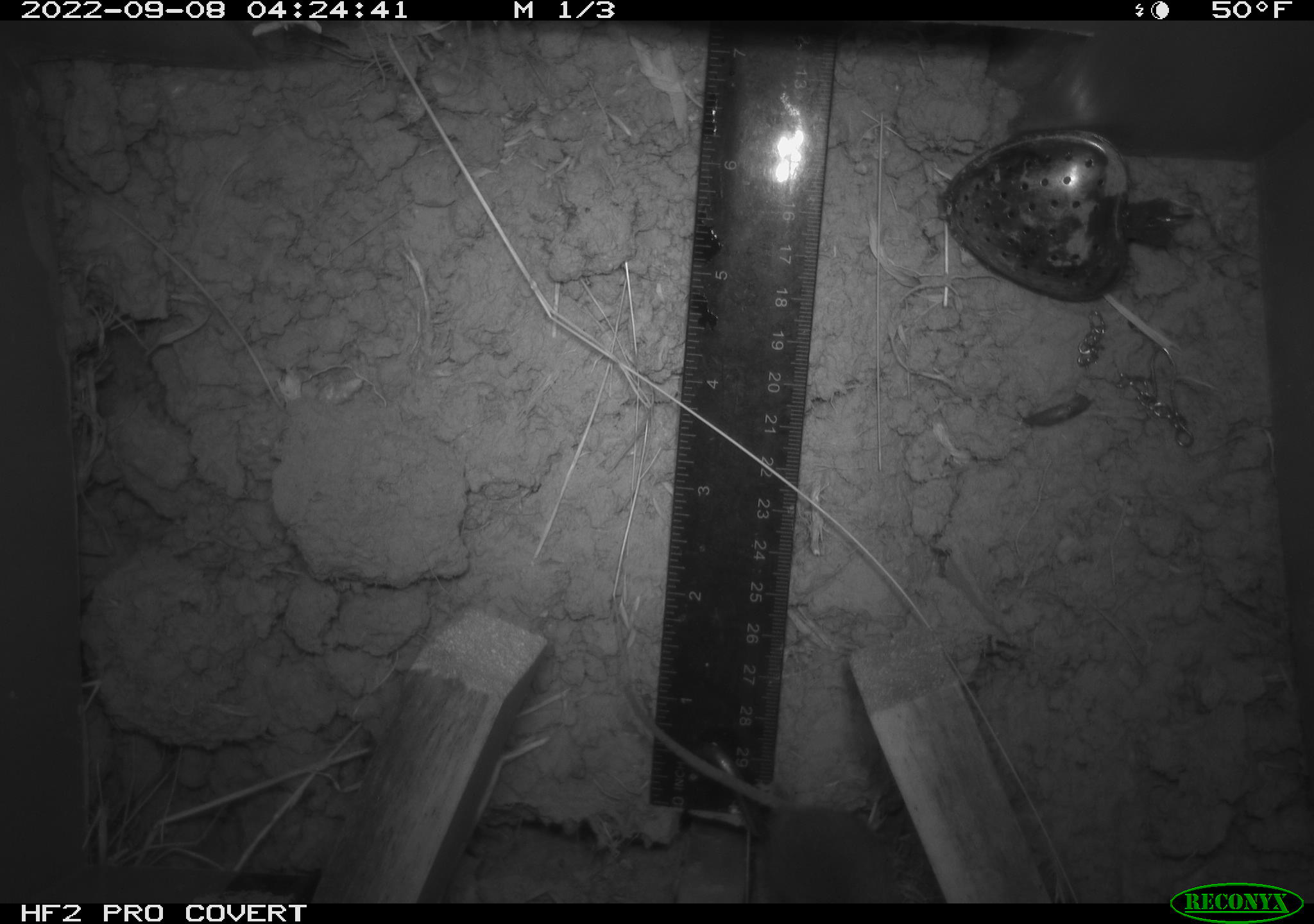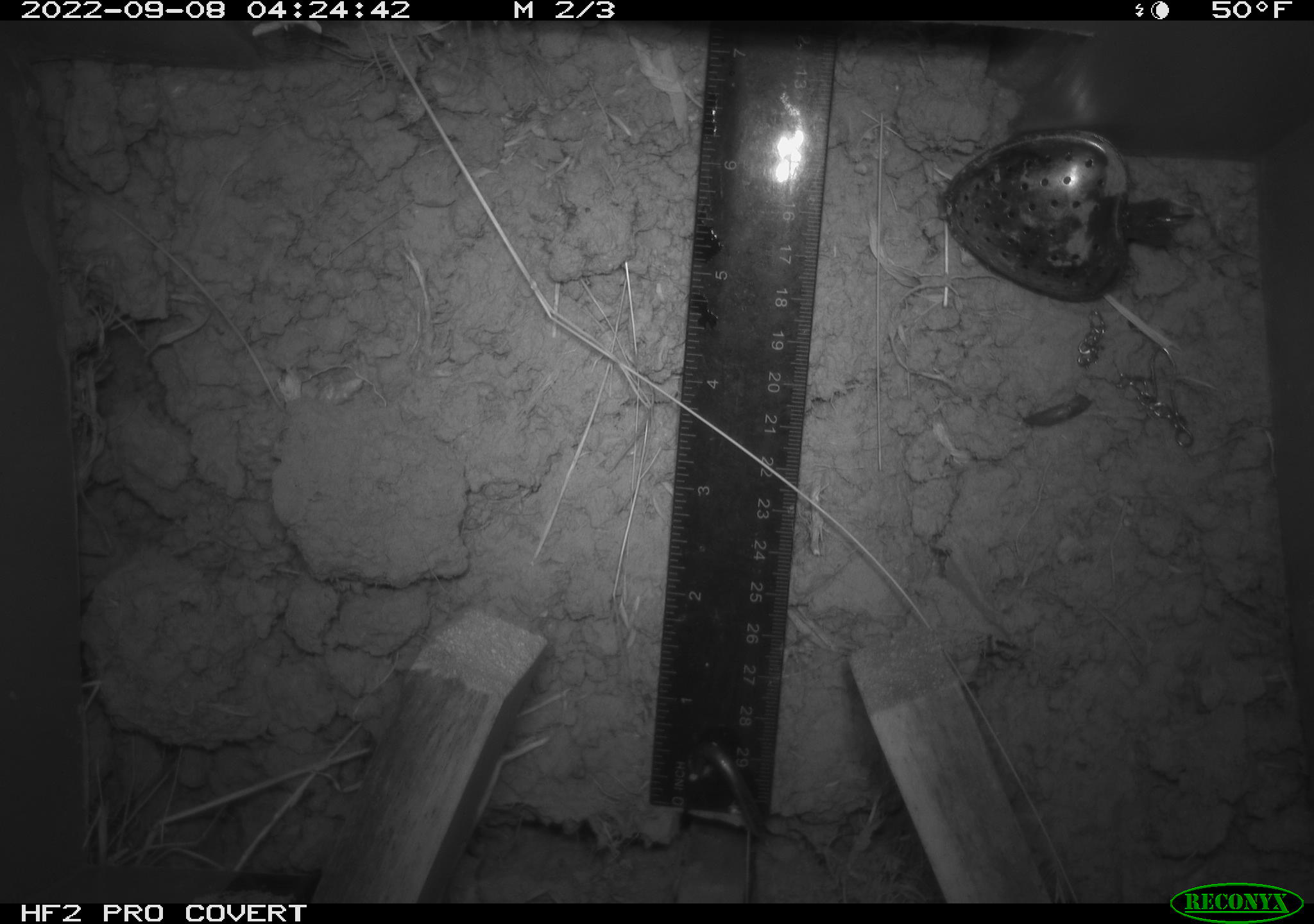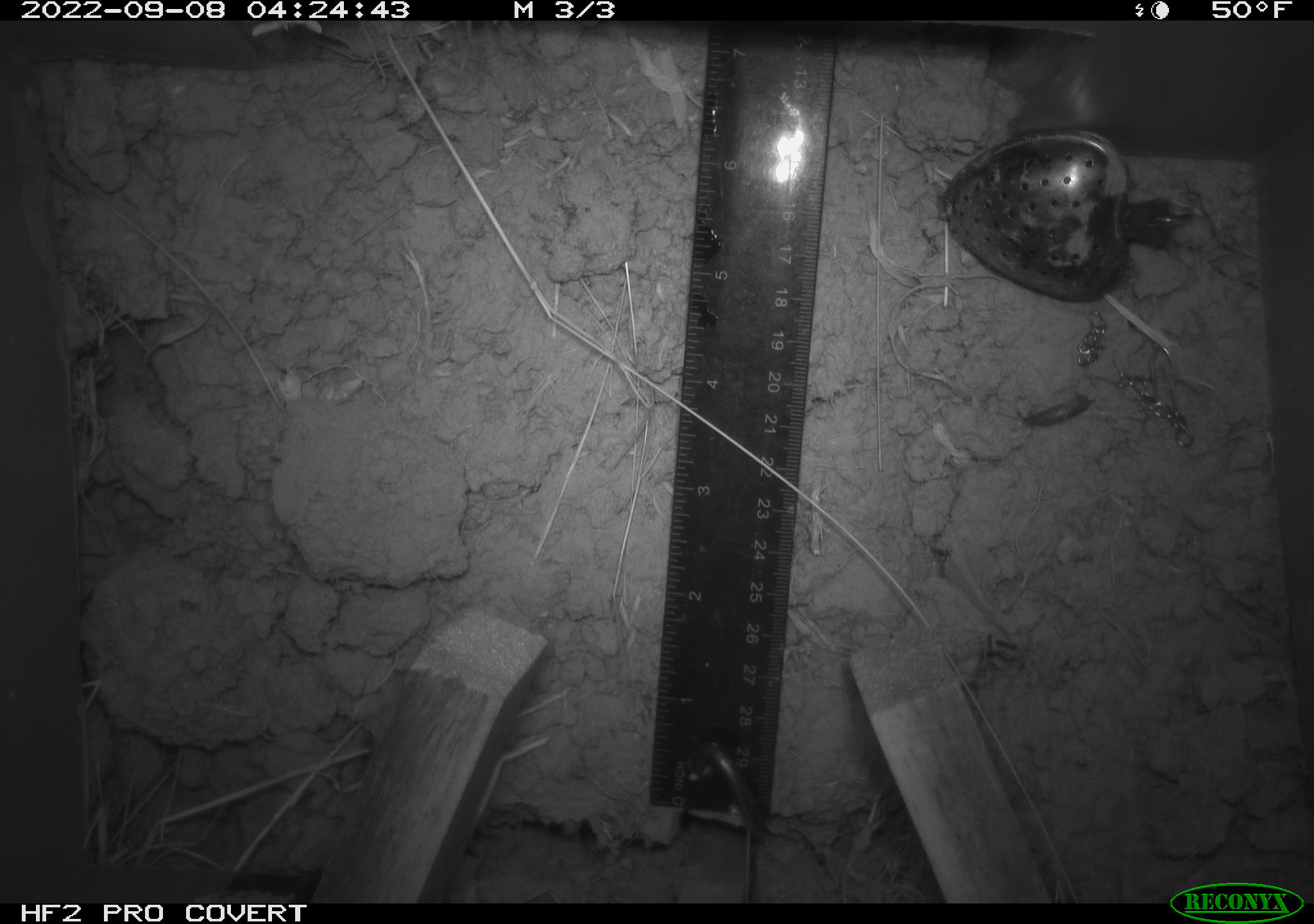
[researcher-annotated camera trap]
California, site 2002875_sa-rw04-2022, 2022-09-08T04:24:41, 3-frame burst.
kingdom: Animalia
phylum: Chordata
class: Mammalia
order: Rodentia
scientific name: Rodentia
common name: mouse species